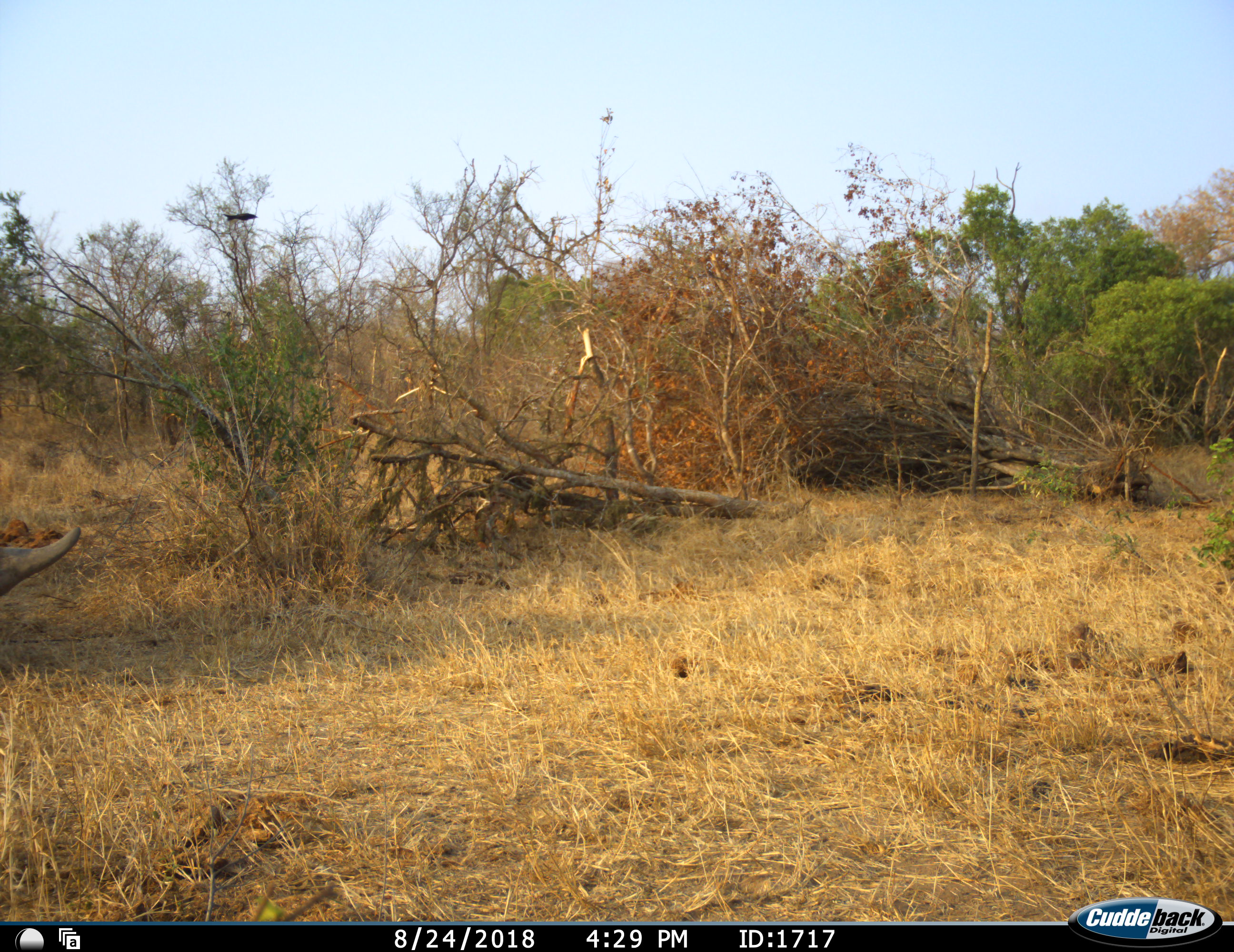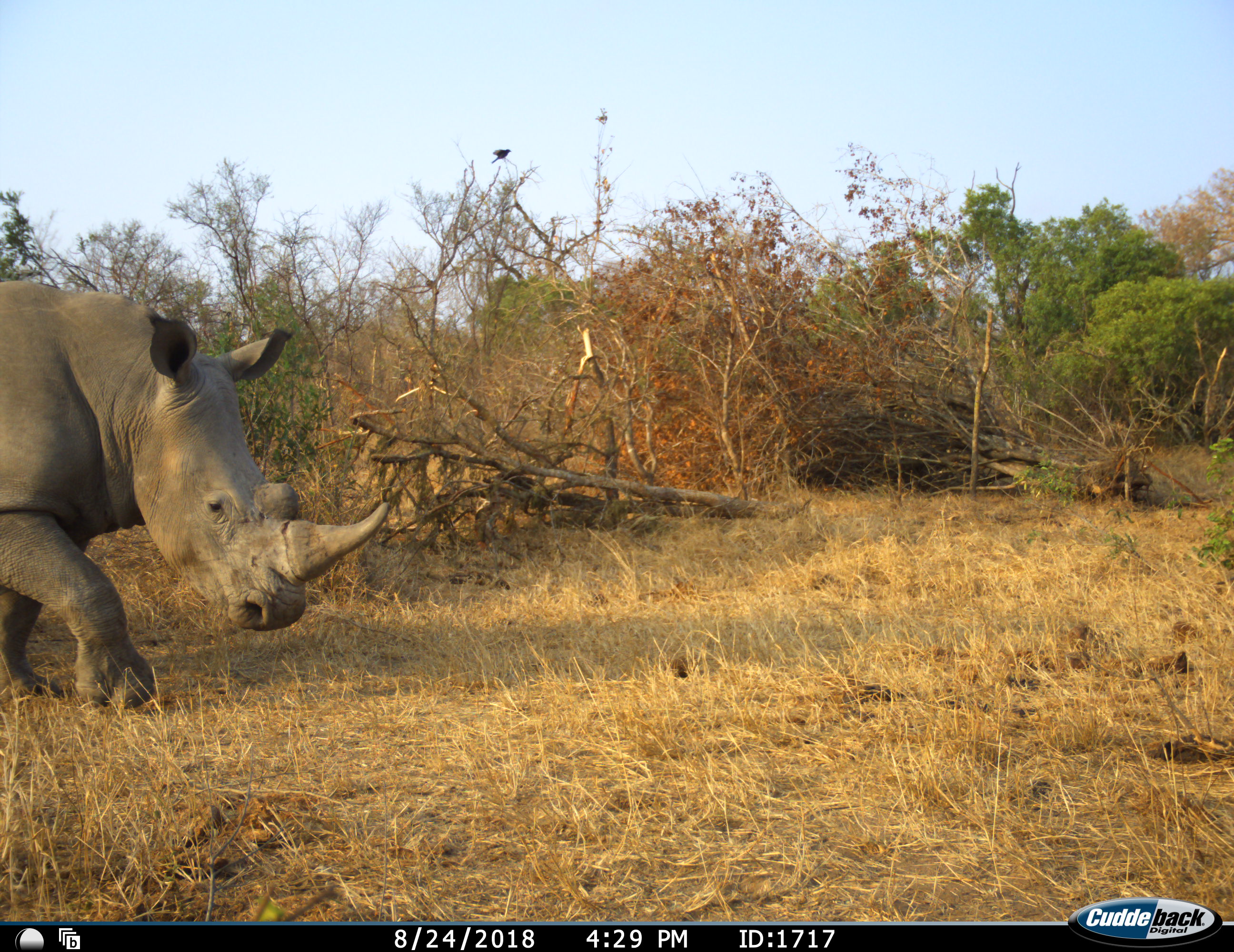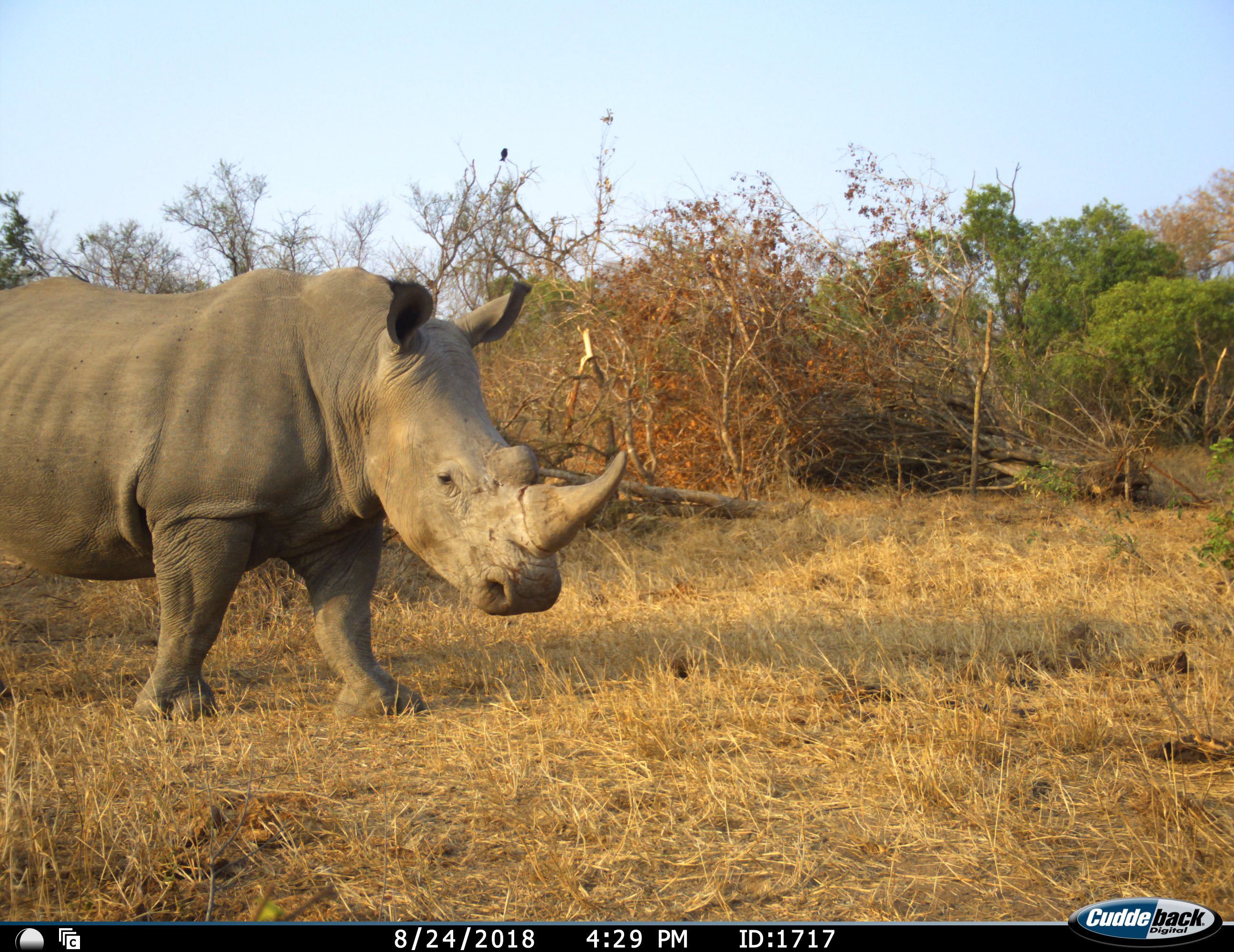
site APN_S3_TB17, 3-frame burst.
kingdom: Animalia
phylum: Chordata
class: Mammalia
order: Perissodactyla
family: Rhinocerotidae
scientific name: Rhinocerotidae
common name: unknown rhinoceros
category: rhinocerosunknown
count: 1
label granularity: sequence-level